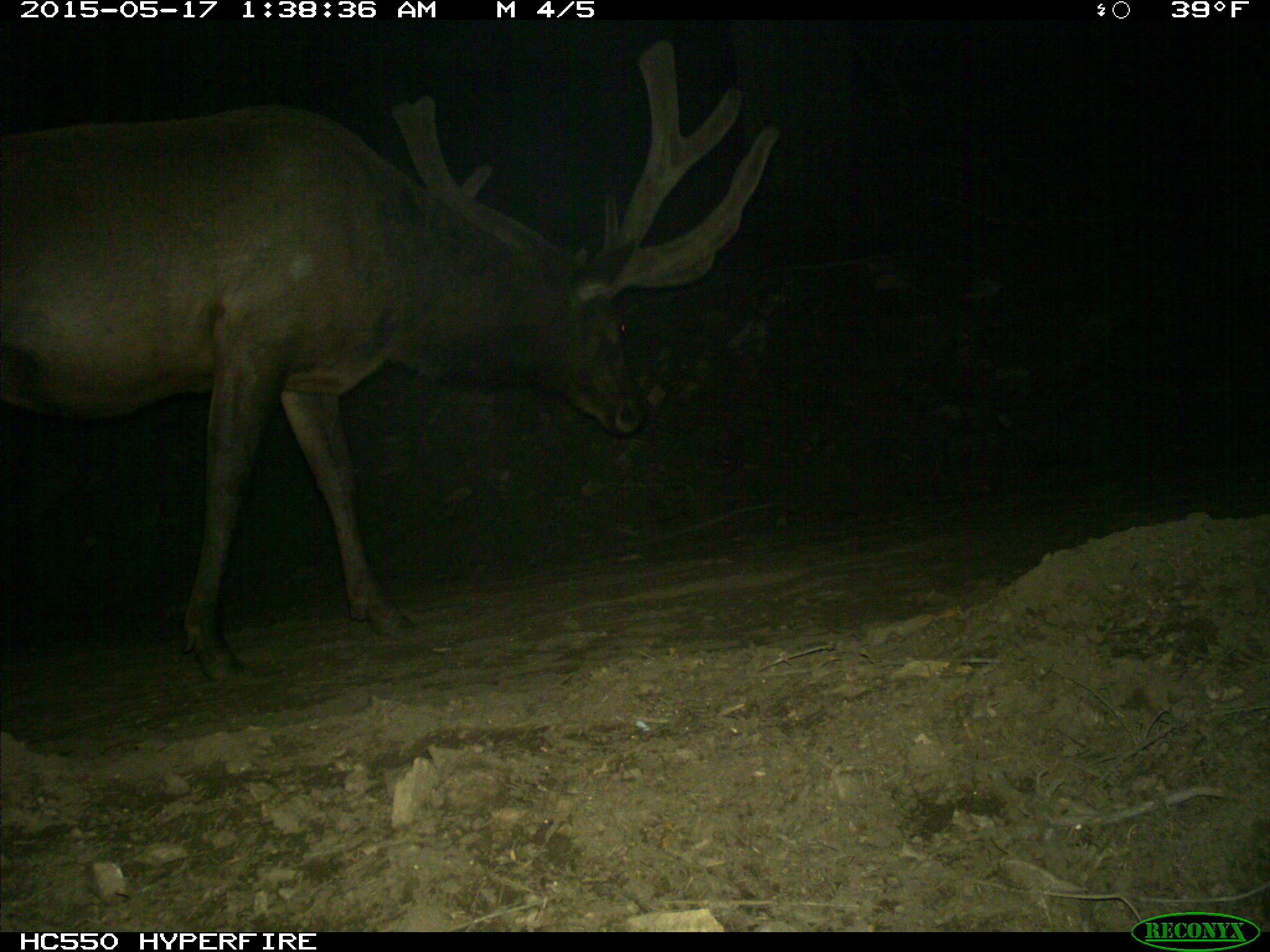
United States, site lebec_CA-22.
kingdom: Animalia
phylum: Chordata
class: Mammalia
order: Artiodactyla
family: Cervidae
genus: Cervus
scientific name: Cervus canadensis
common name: elk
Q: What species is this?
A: Cervus canadensis (elk).